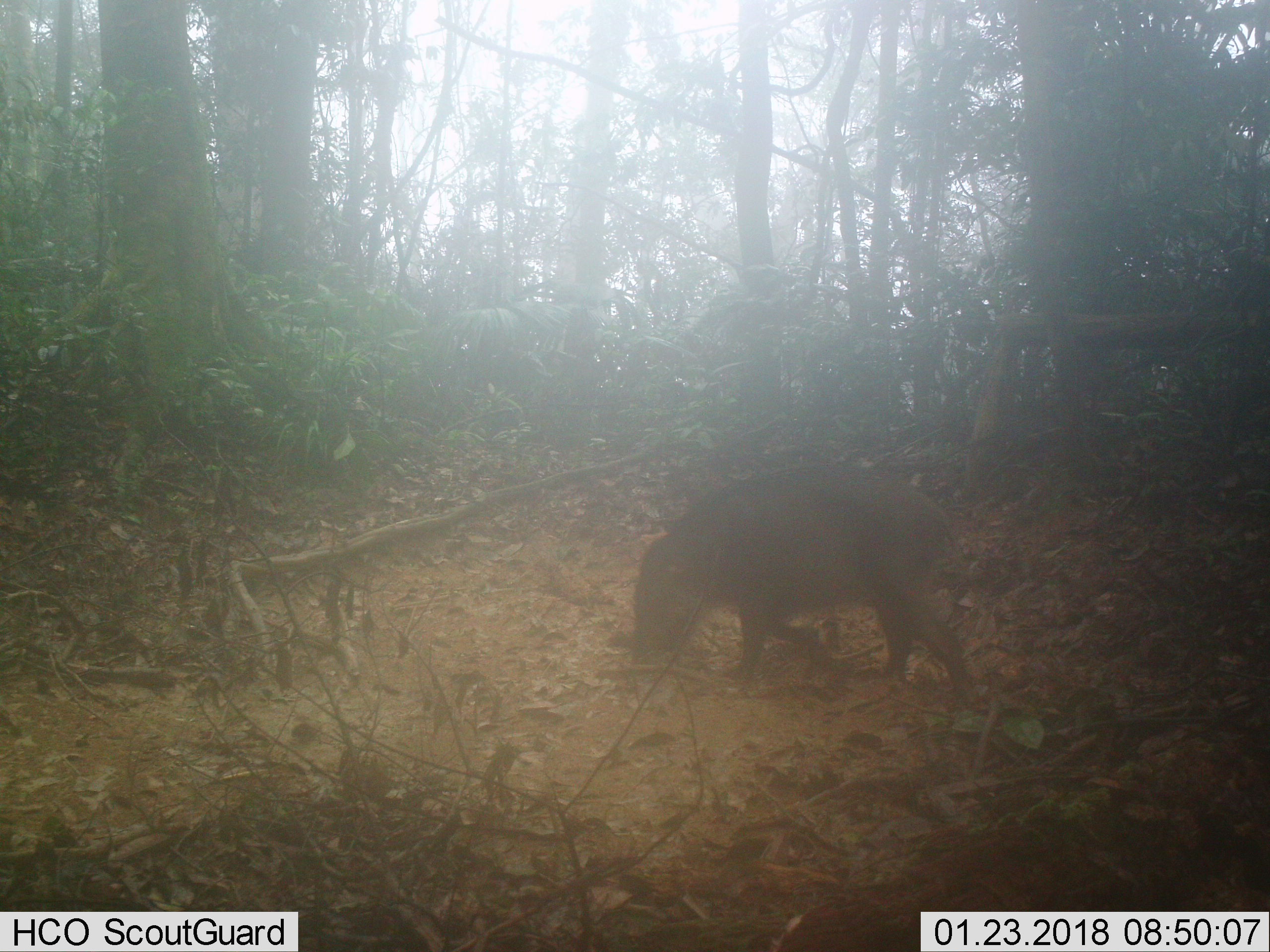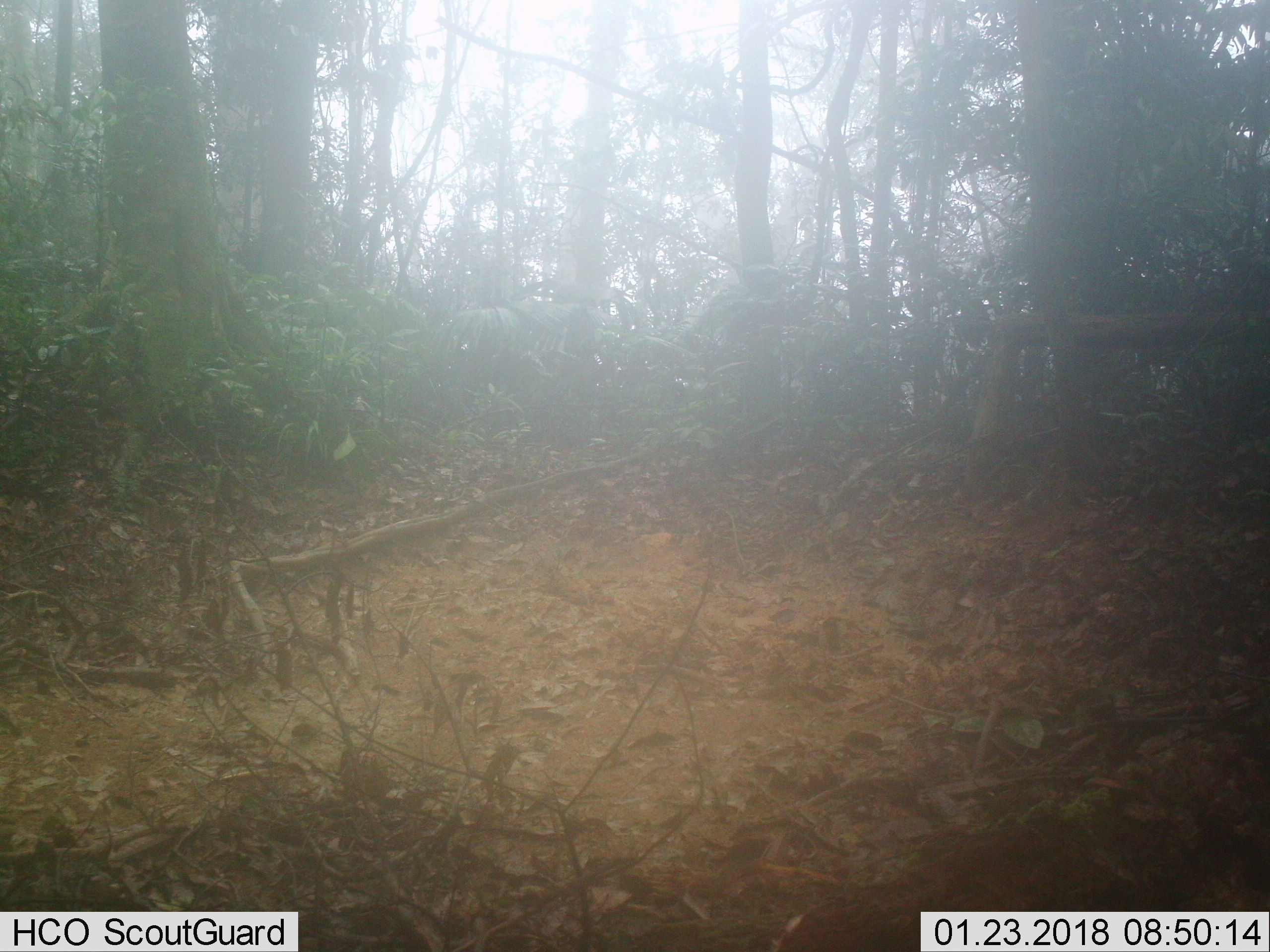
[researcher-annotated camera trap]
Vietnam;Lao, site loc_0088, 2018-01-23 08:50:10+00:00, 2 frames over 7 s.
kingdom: Animalia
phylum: Chordata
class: Mammalia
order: Artiodactyla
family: Suidae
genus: Sus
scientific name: Sus scrofa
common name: eurasian wild pig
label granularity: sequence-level